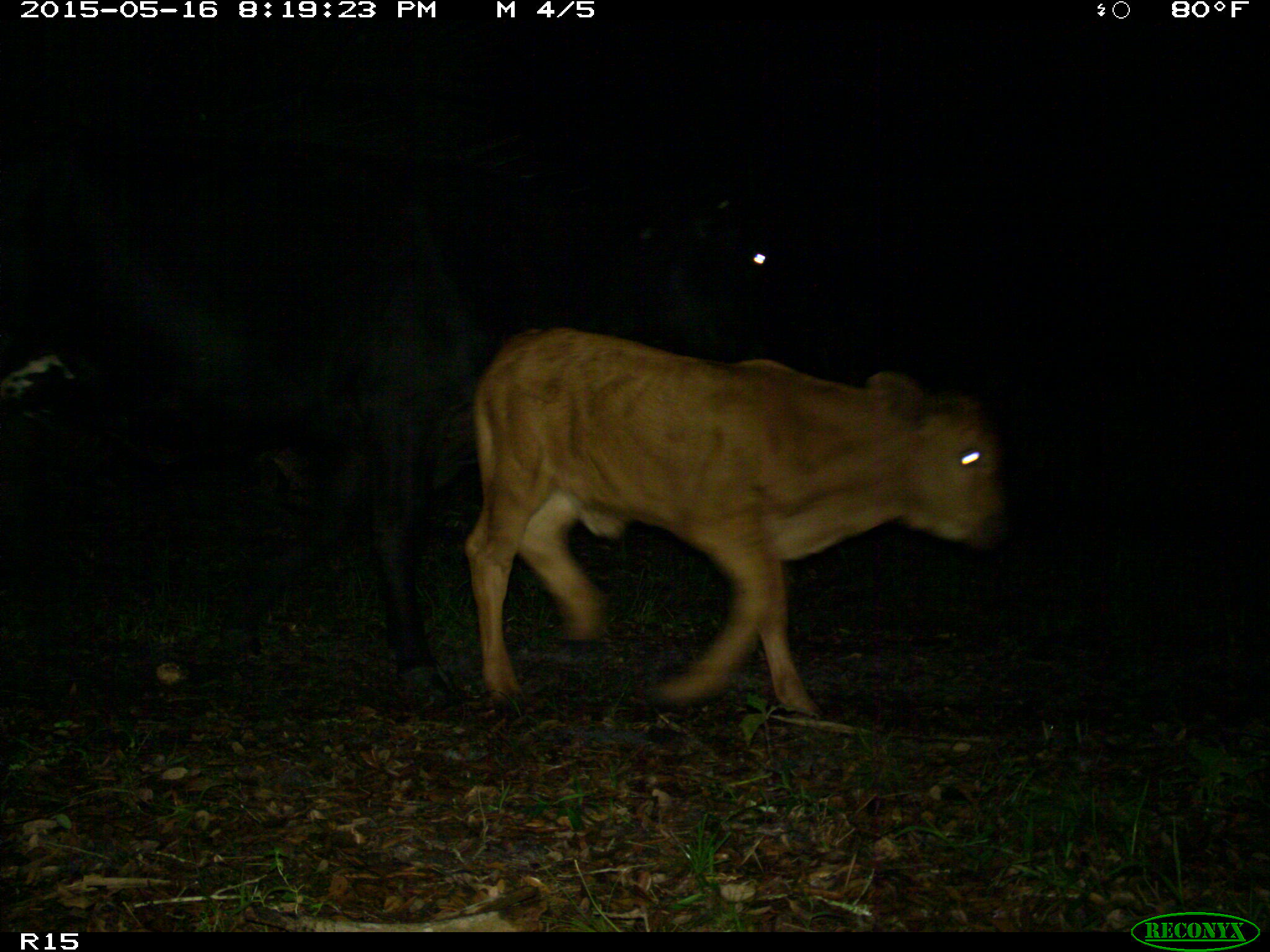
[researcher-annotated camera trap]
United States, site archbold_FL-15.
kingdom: Animalia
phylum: Chordata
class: Mammalia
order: Artiodactyla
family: Bovidae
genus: Bos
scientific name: Bos taurus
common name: domestic cow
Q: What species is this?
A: Bos taurus (domestic cow).